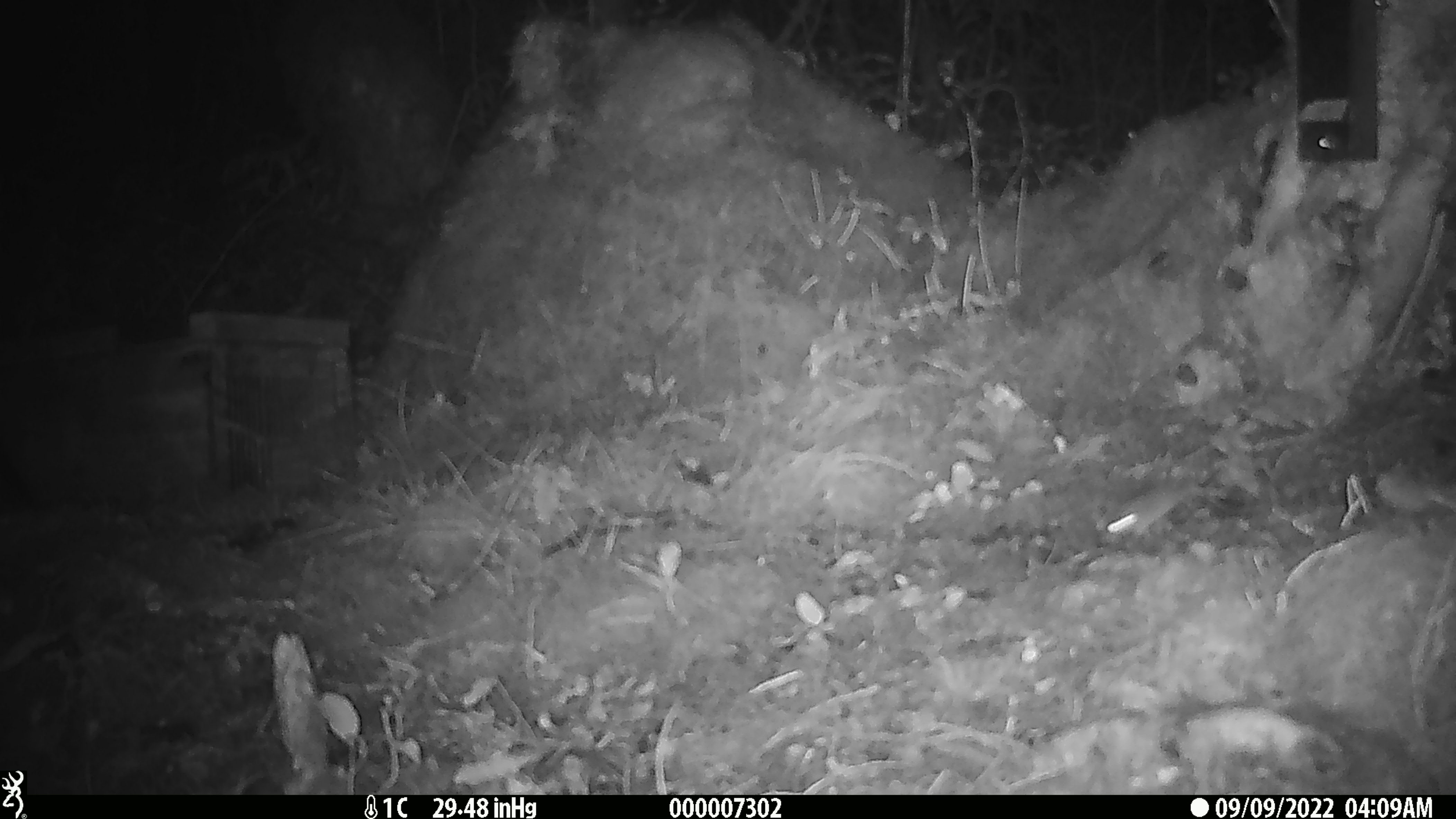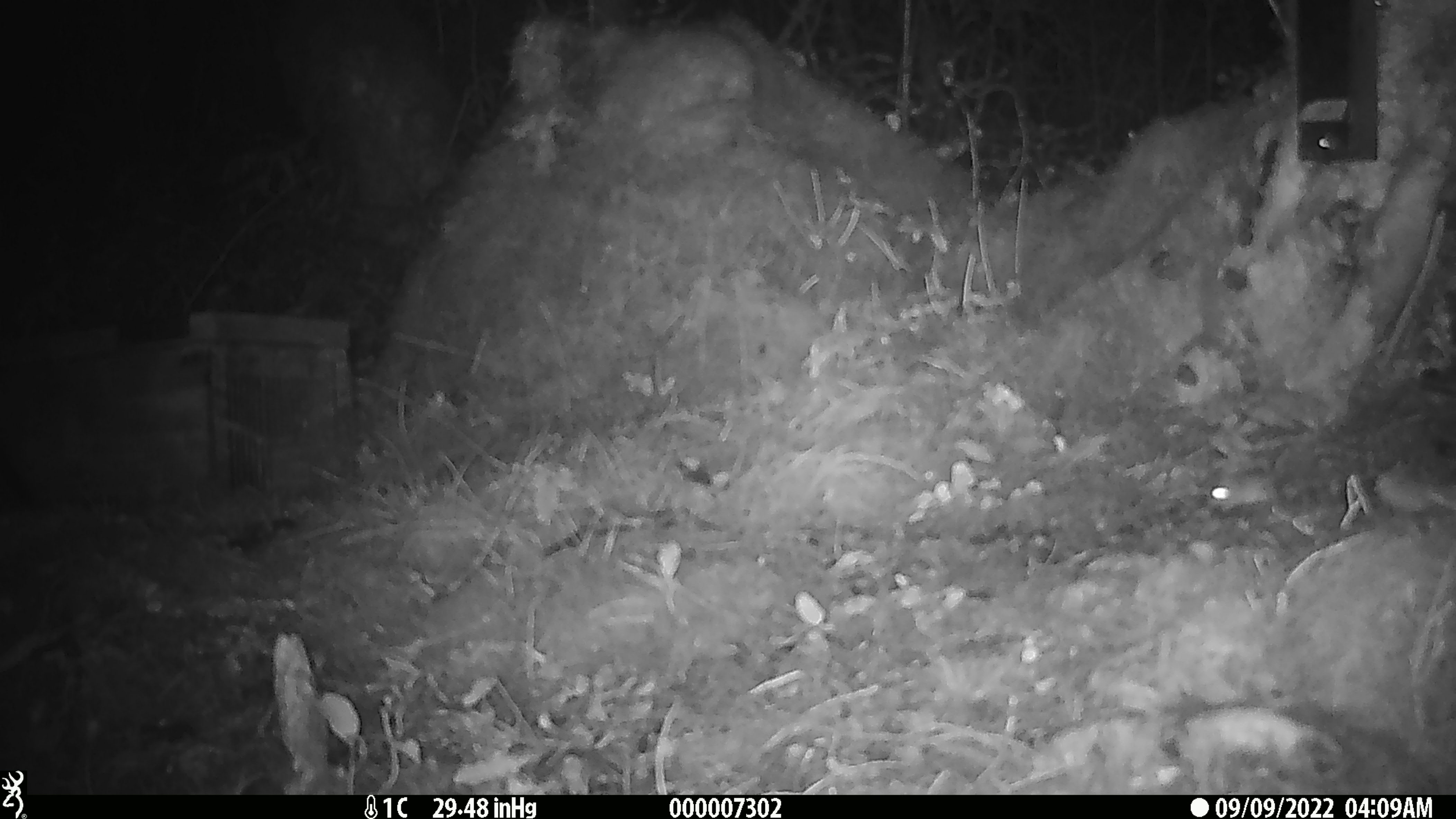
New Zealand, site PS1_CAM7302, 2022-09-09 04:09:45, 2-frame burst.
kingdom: Animalia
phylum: Chordata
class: Mammalia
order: Rodentia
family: Muridae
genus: Mus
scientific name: Mus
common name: mouse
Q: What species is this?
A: Mouse (Mus).